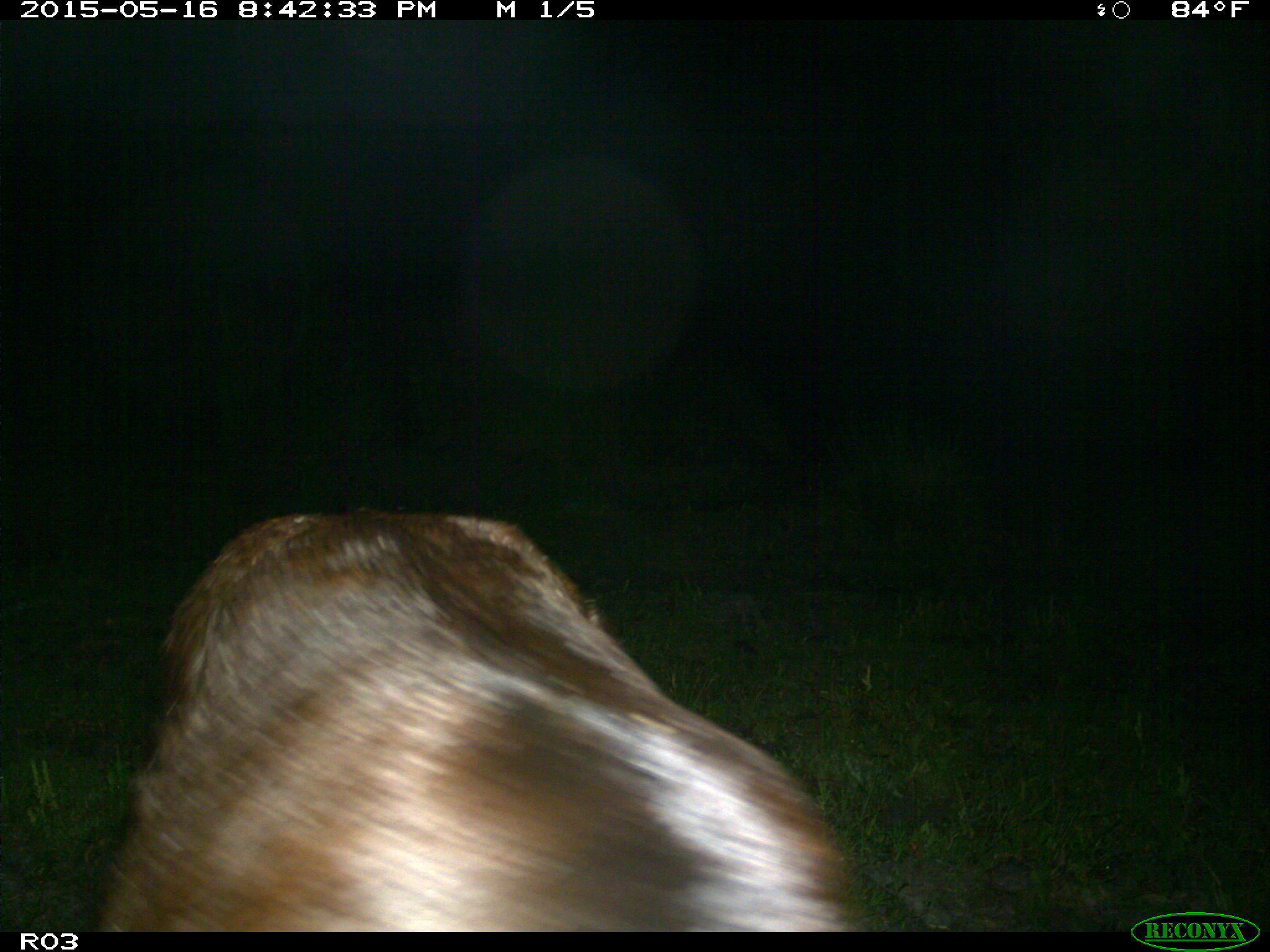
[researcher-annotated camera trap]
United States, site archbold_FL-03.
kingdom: Animalia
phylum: Chordata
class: Mammalia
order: Artiodactyla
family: Bovidae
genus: Bos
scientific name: Bos taurus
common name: domestic cow